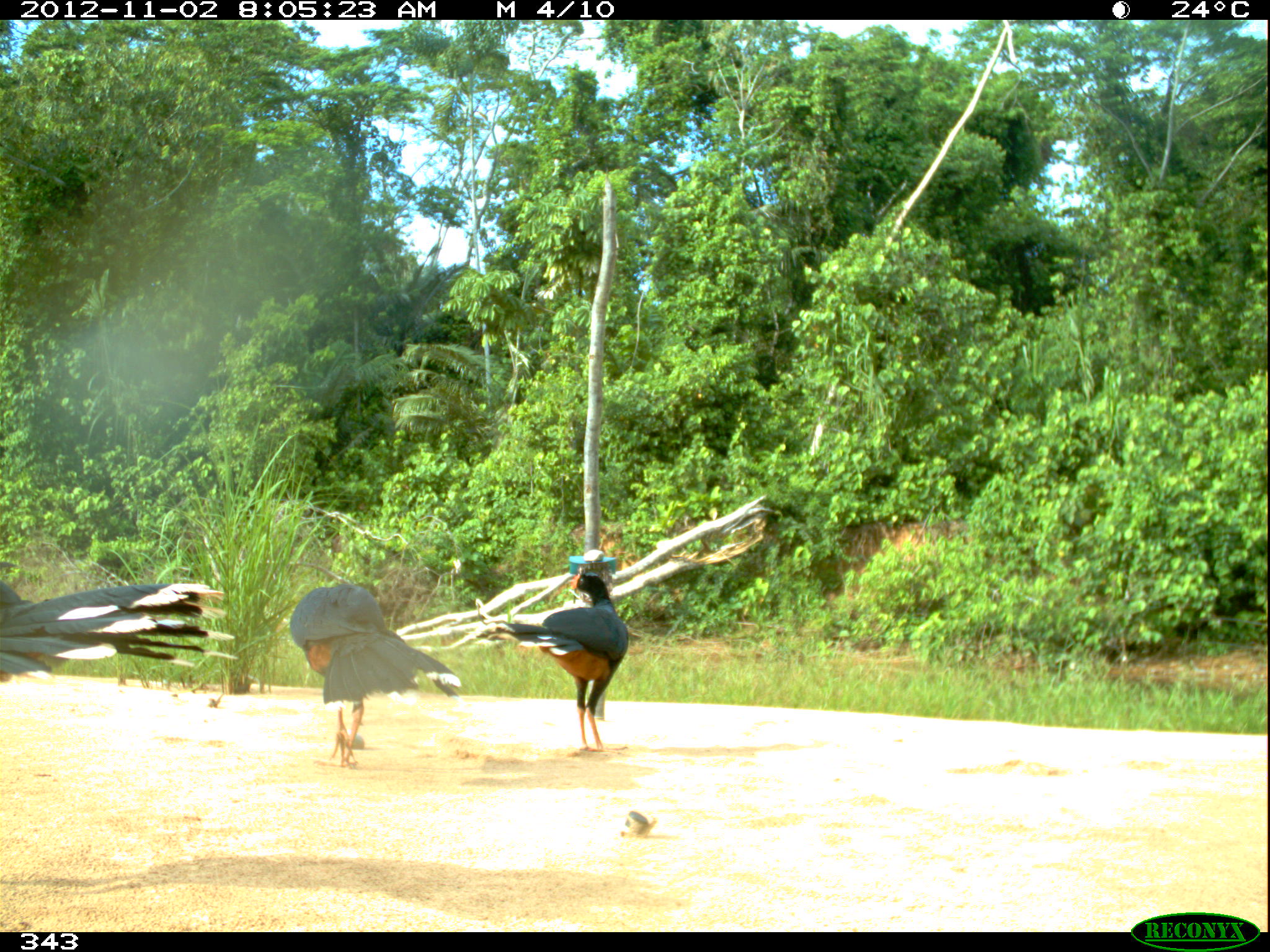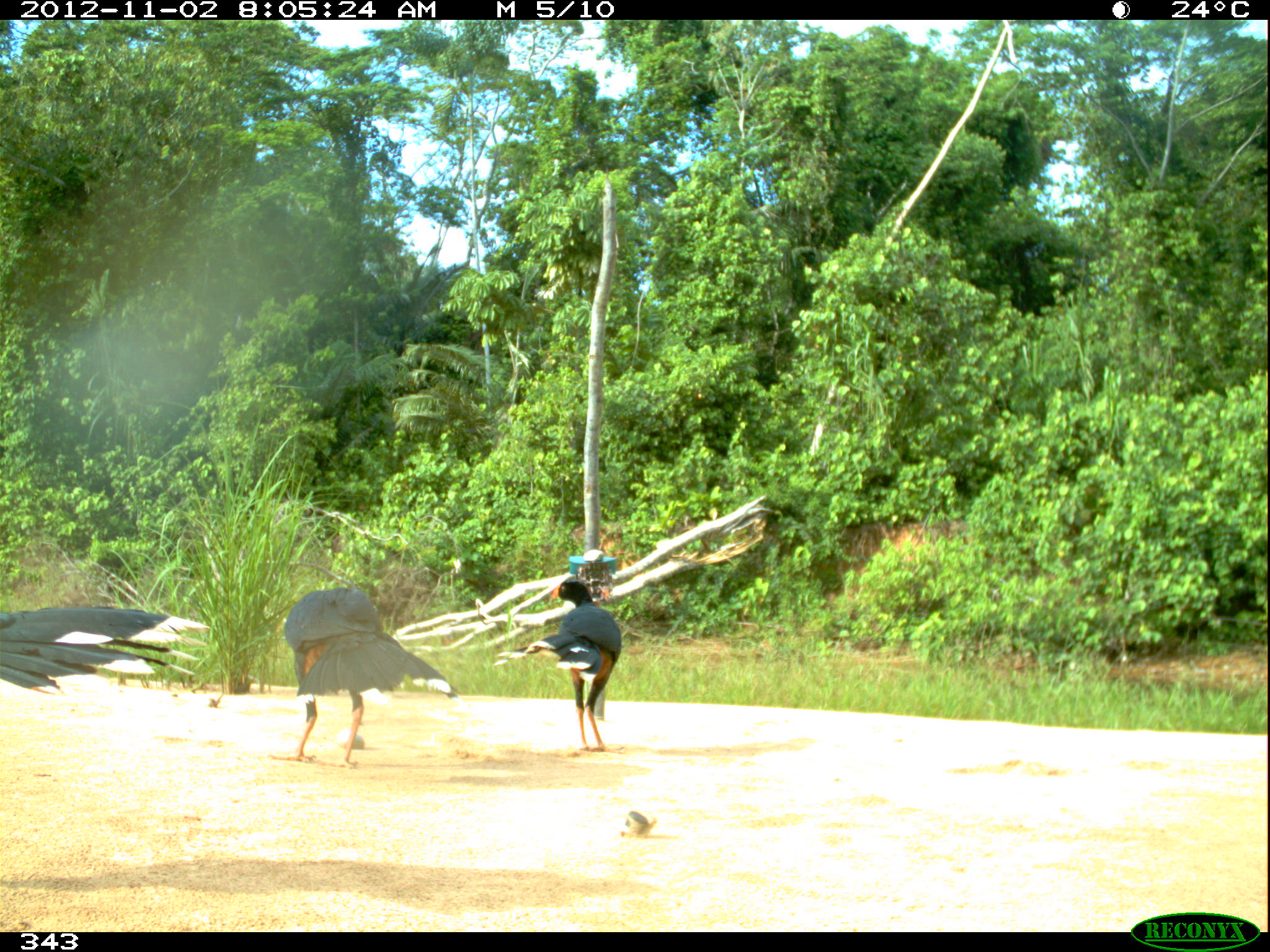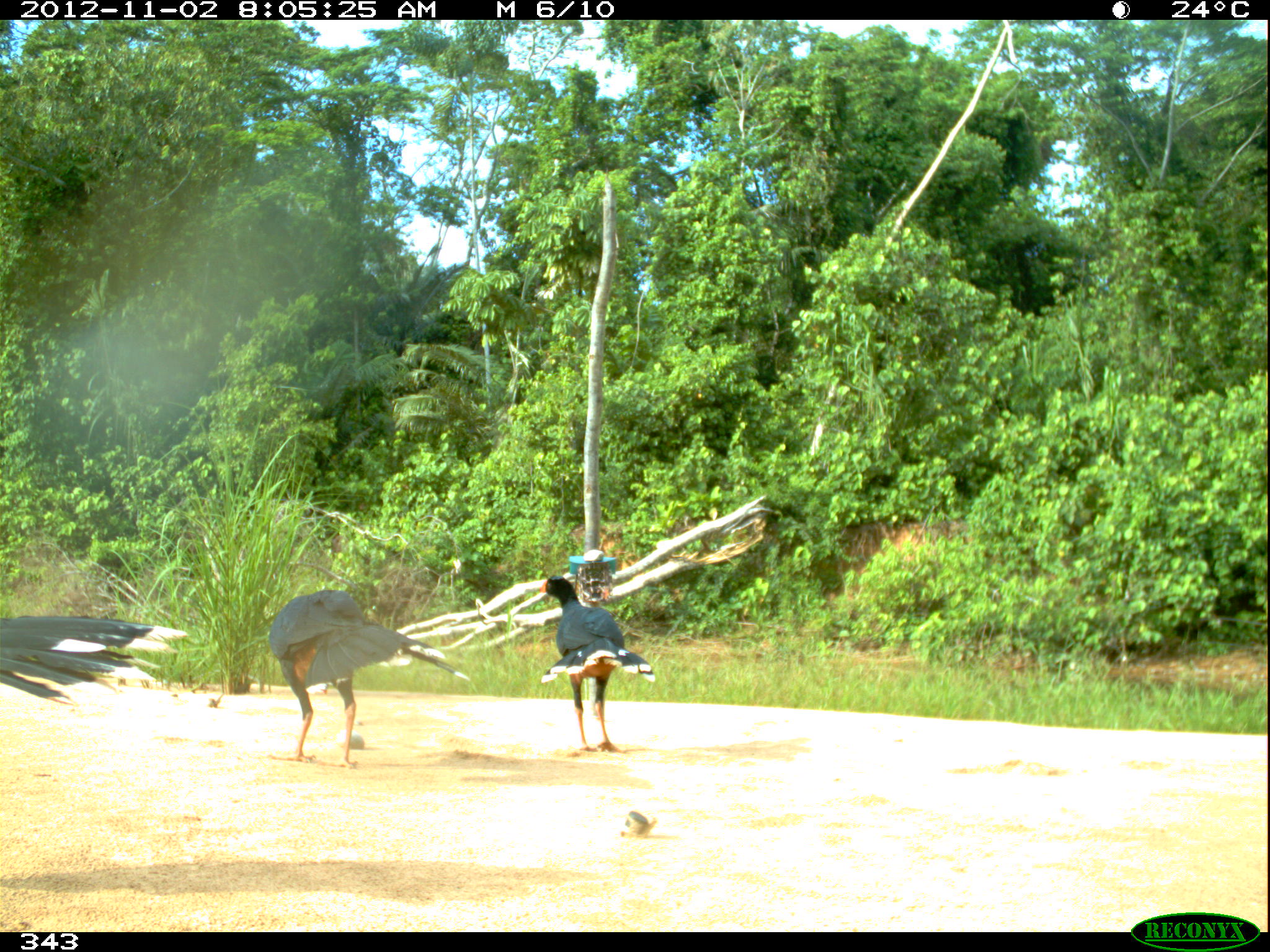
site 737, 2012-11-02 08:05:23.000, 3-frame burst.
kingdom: Animalia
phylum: Chordata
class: Aves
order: Galliformes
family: Cracidae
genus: Mitu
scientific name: Mitu tuberosum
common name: razor-billed curassow